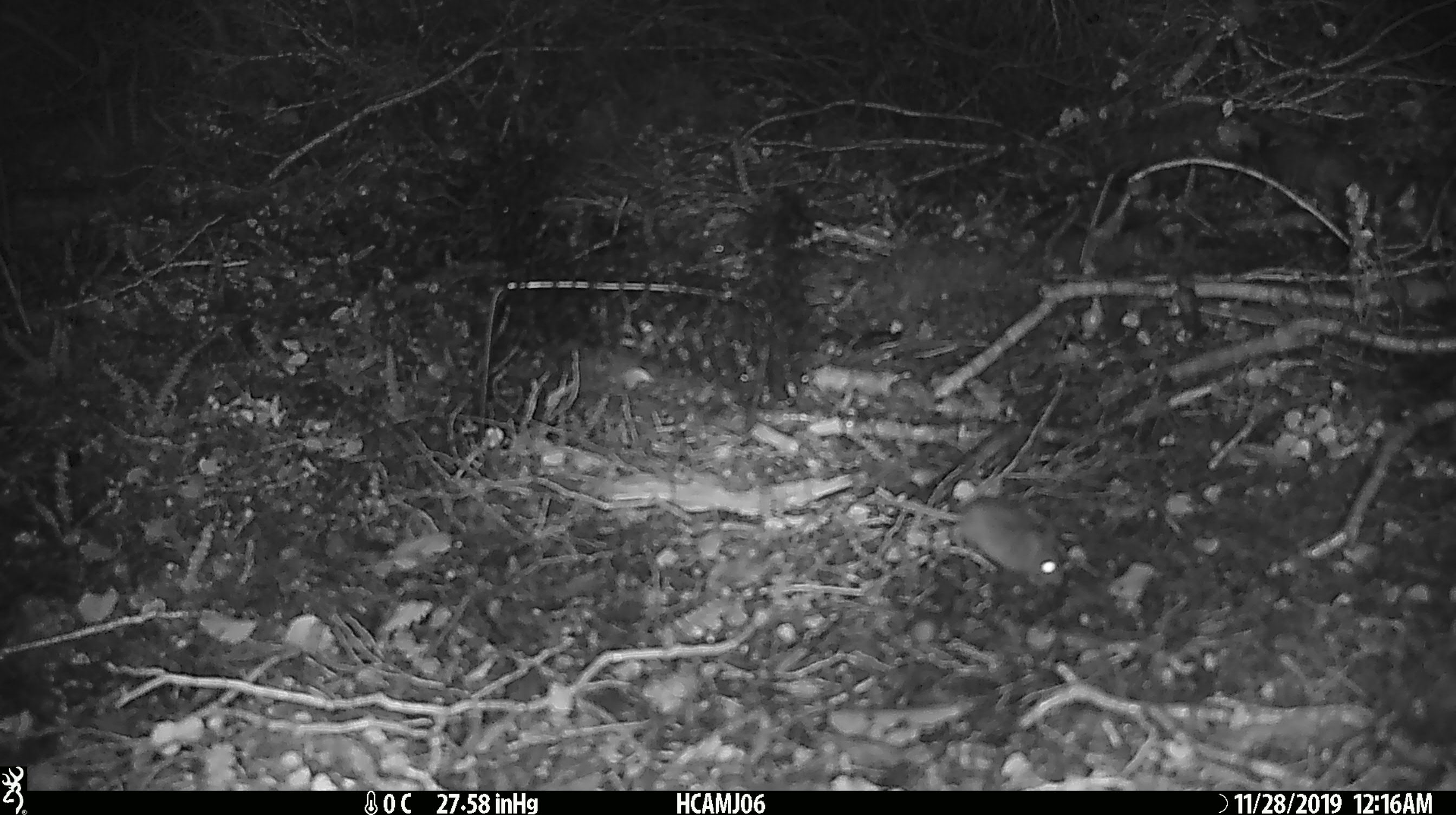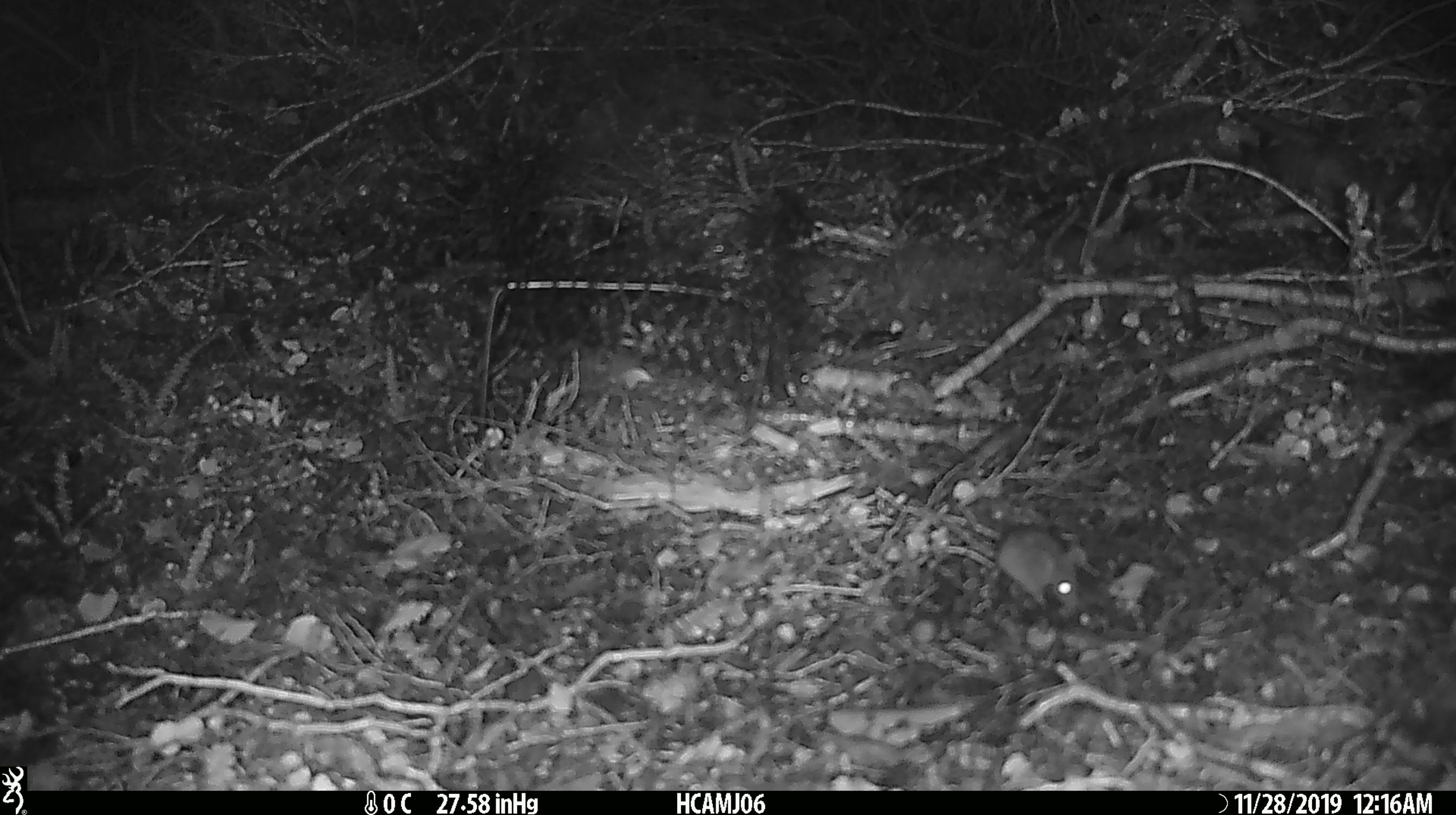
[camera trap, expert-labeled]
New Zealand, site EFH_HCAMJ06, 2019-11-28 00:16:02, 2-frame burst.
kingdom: Animalia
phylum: Chordata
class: Mammalia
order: Rodentia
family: Muridae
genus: Mus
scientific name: Mus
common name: mouse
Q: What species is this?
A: Mouse (Mus).